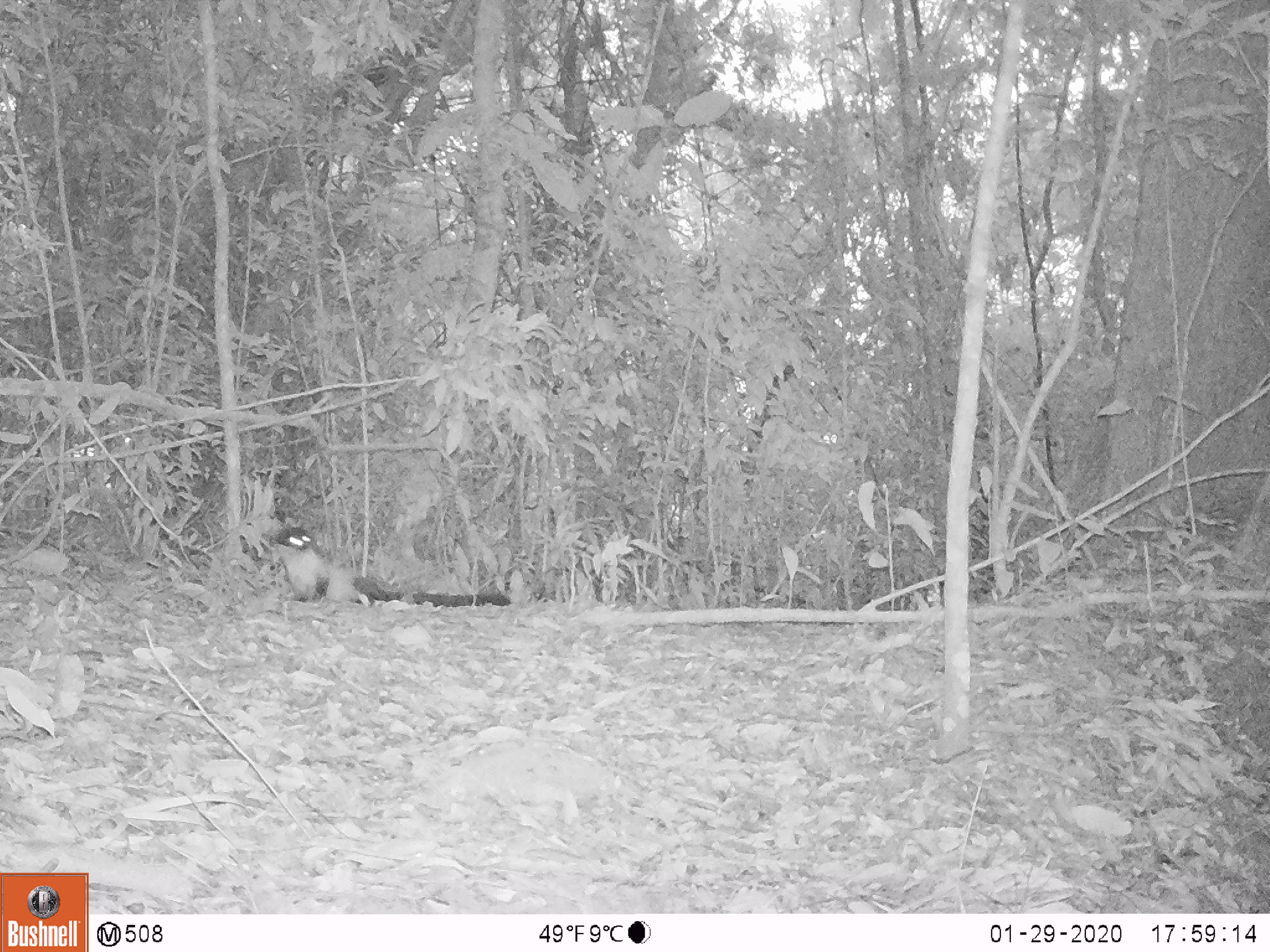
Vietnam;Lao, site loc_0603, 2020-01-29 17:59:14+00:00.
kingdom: Animalia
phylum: Chordata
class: Mammalia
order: Carnivora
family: Mustelidae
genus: Martes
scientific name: Martes flavigula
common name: yellow-throated marten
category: yellow throated marten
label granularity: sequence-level